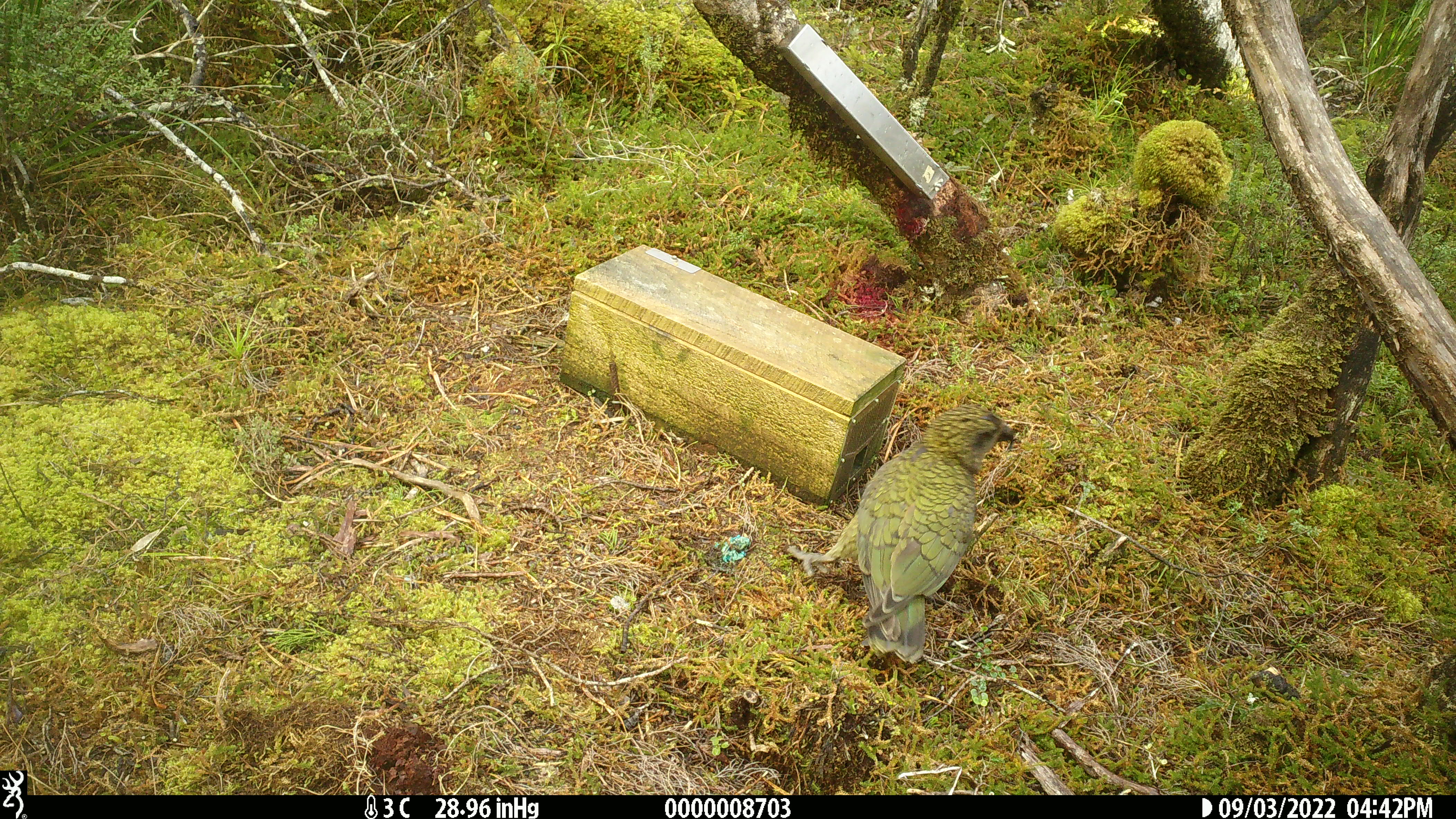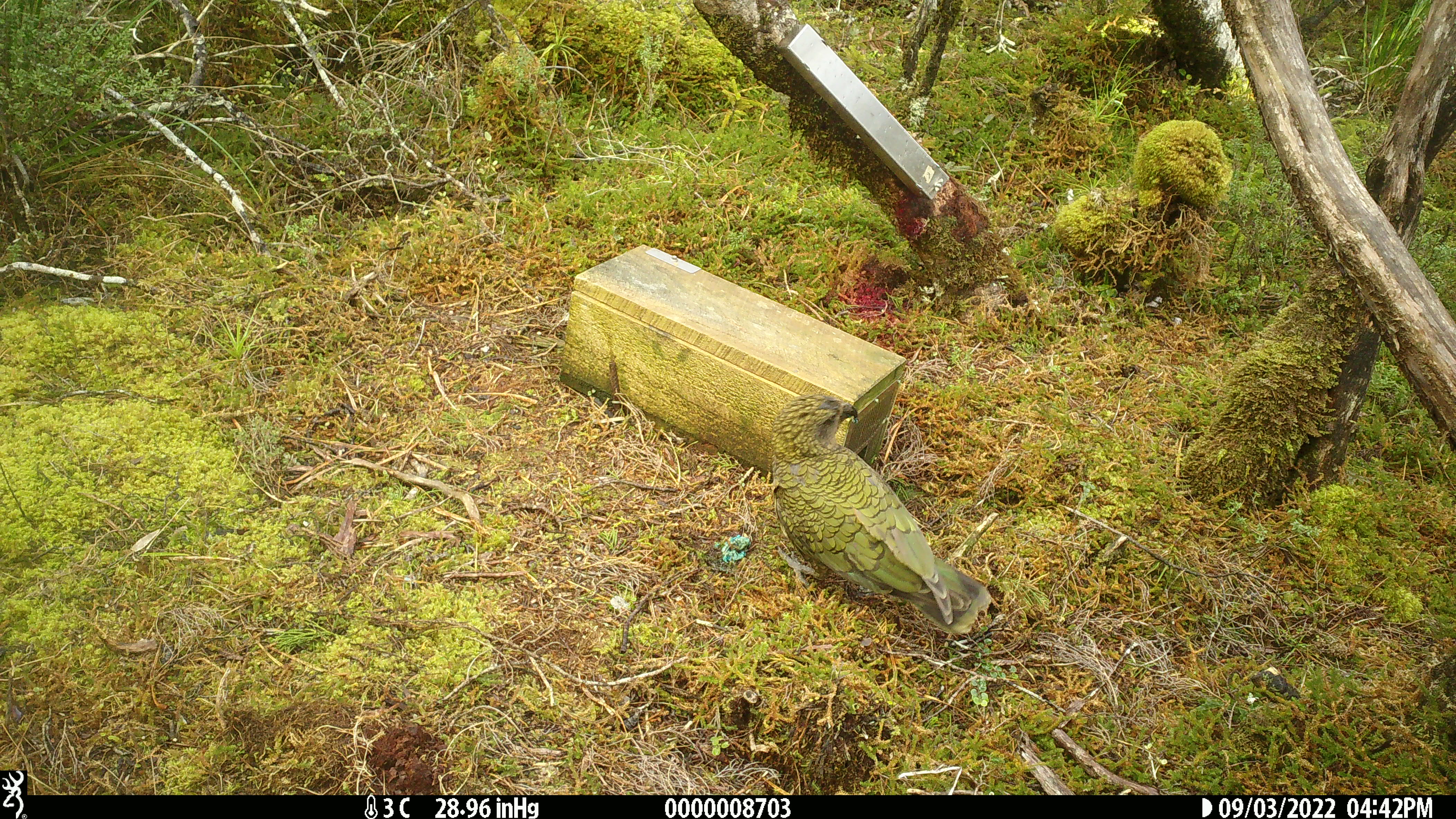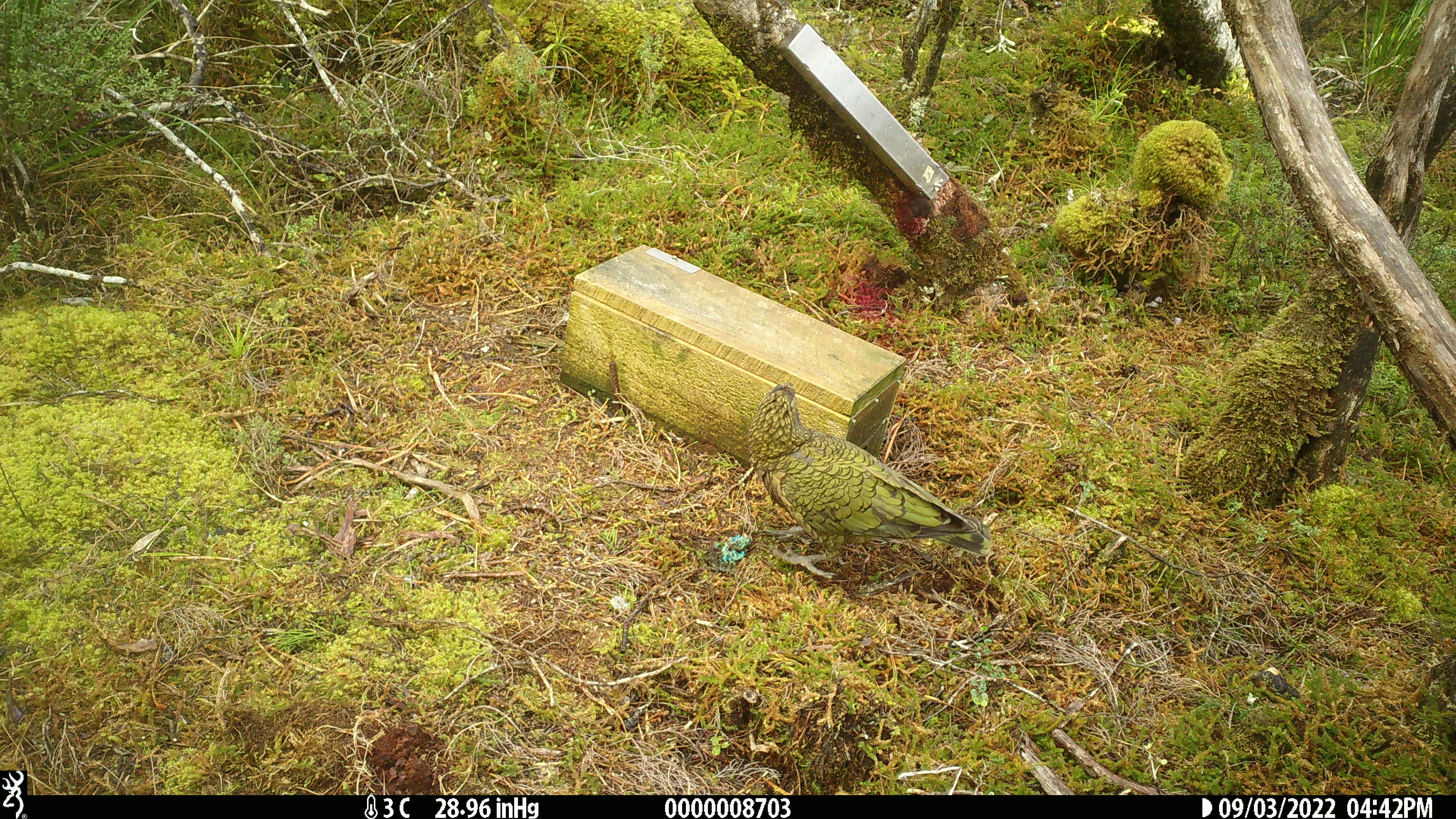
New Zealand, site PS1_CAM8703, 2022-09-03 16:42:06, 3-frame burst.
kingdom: Animalia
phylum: Chordata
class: Aves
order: Psittaciformes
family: Strigopidae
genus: Nestor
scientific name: Nestor notabilis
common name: kea